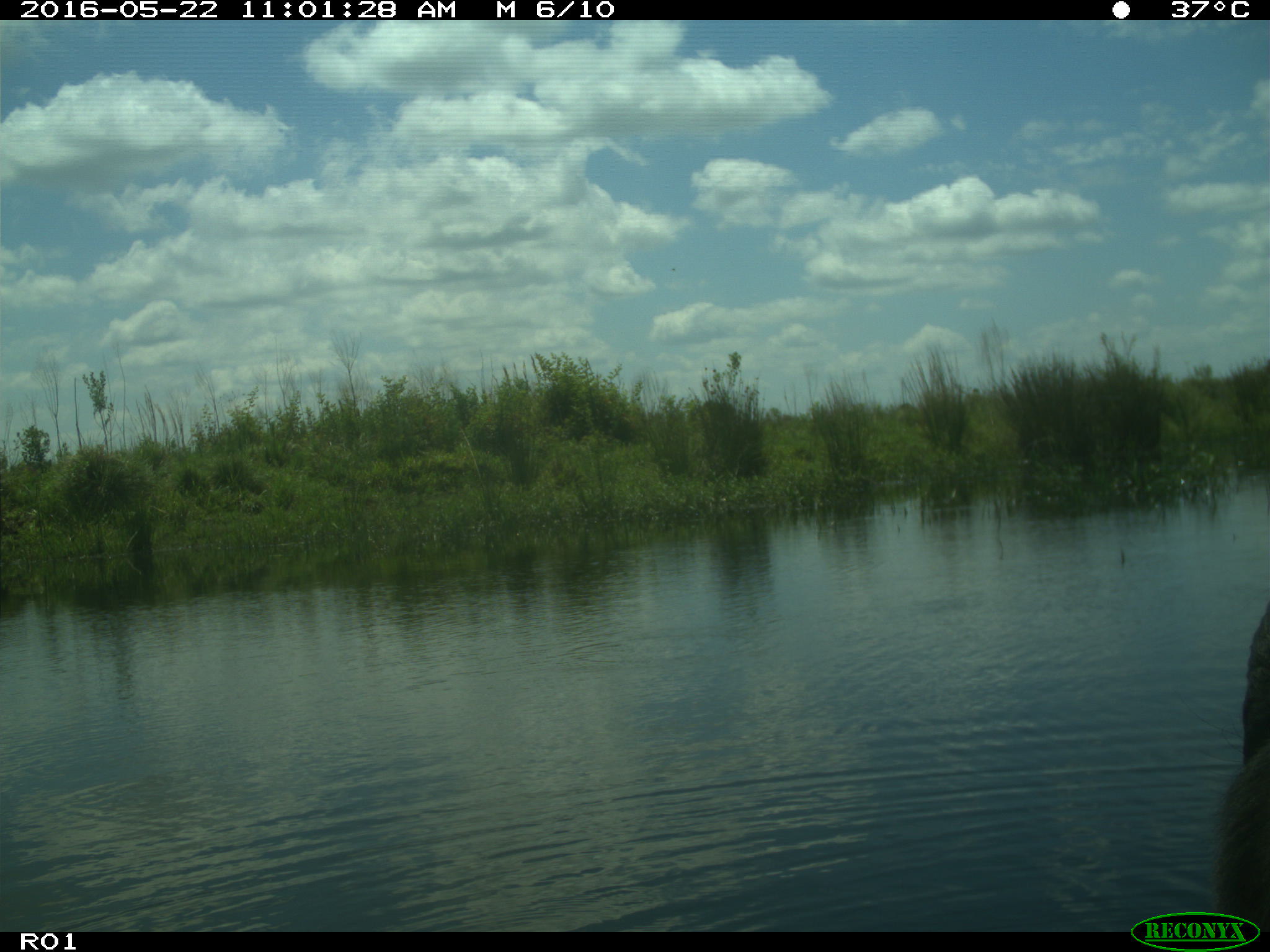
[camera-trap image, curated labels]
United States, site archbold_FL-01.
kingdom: Animalia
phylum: Chordata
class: Mammalia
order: Artiodactyla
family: Bovidae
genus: Bos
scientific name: Bos taurus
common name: domestic cow